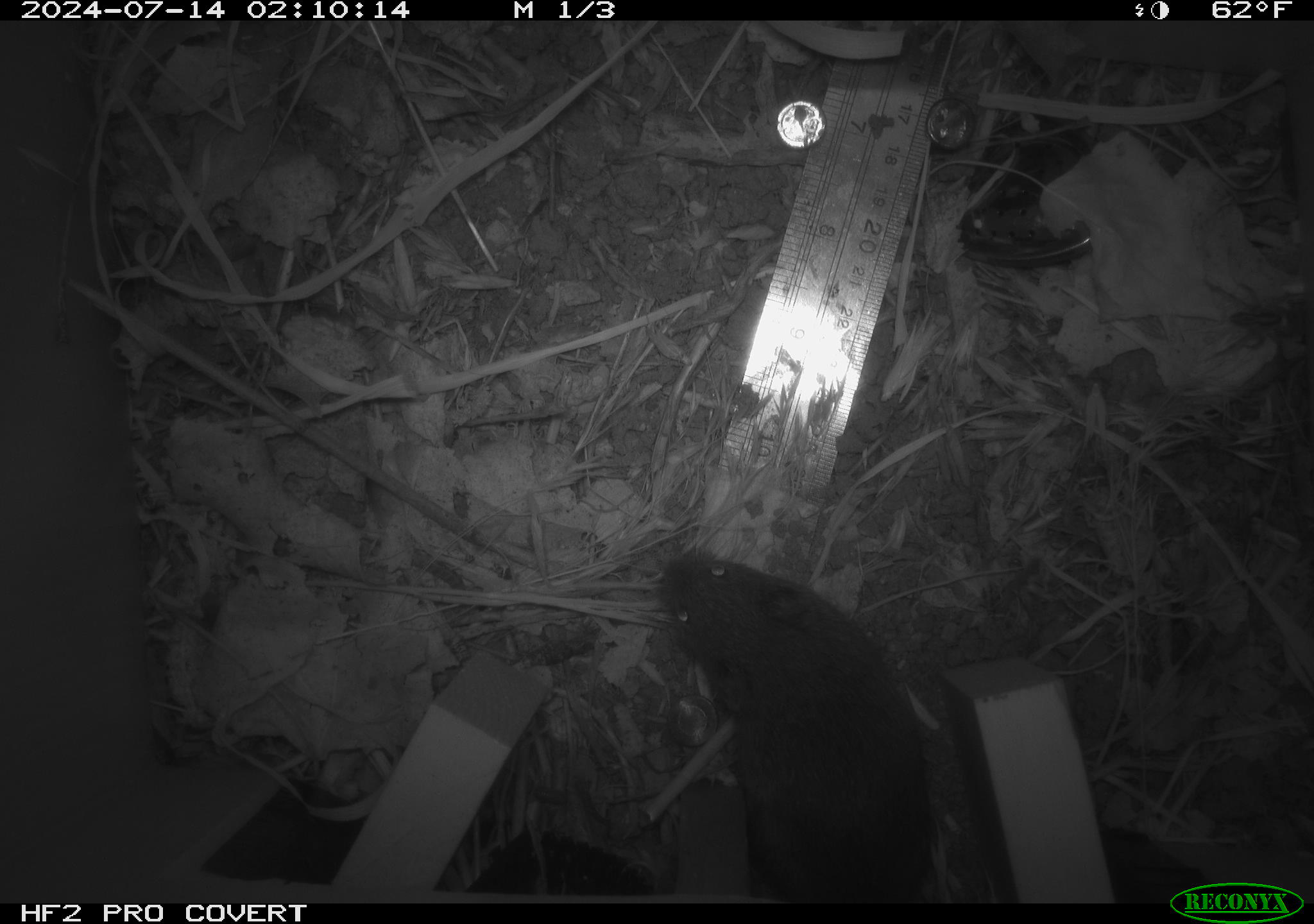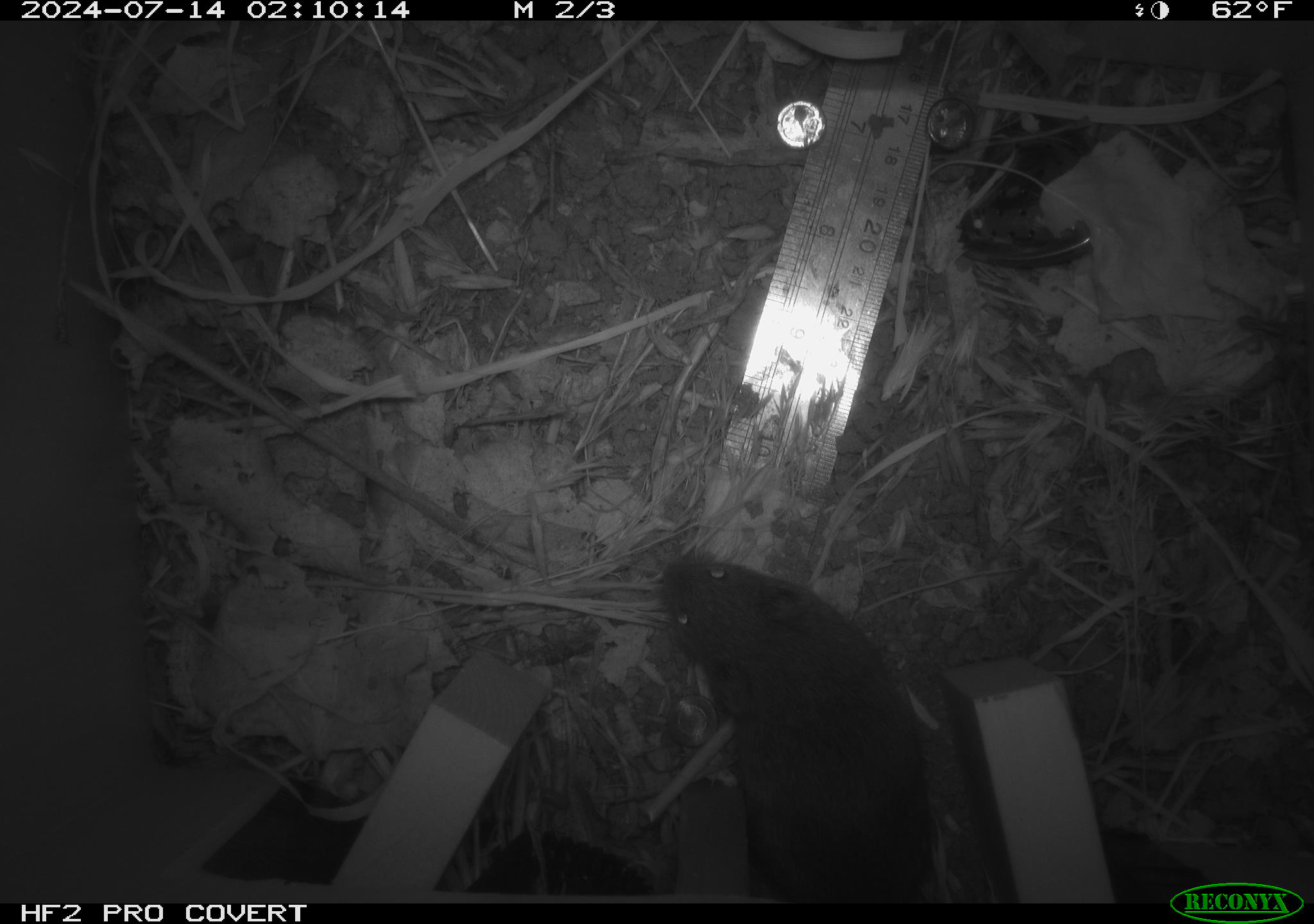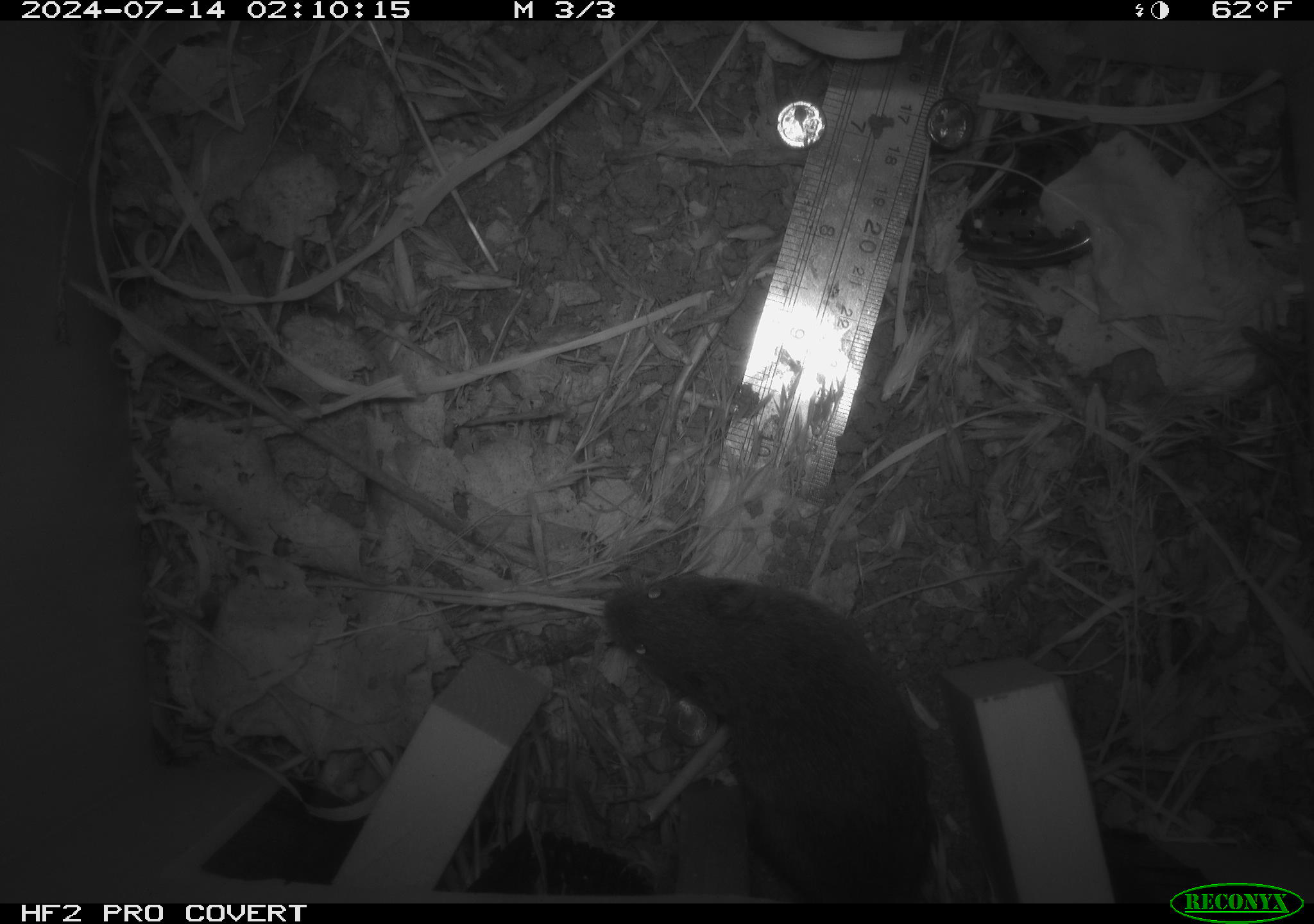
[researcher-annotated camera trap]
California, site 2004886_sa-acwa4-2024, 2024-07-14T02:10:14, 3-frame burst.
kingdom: Animalia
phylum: Chordata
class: Mammalia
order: Rodentia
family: Cricetidae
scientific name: Arvicolinae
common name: voles, lemmings, and muskrats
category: arvicolinae subfamily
Arvicolinae subfamily (voles, lemmings, and muskrats) (Arvicolinae).